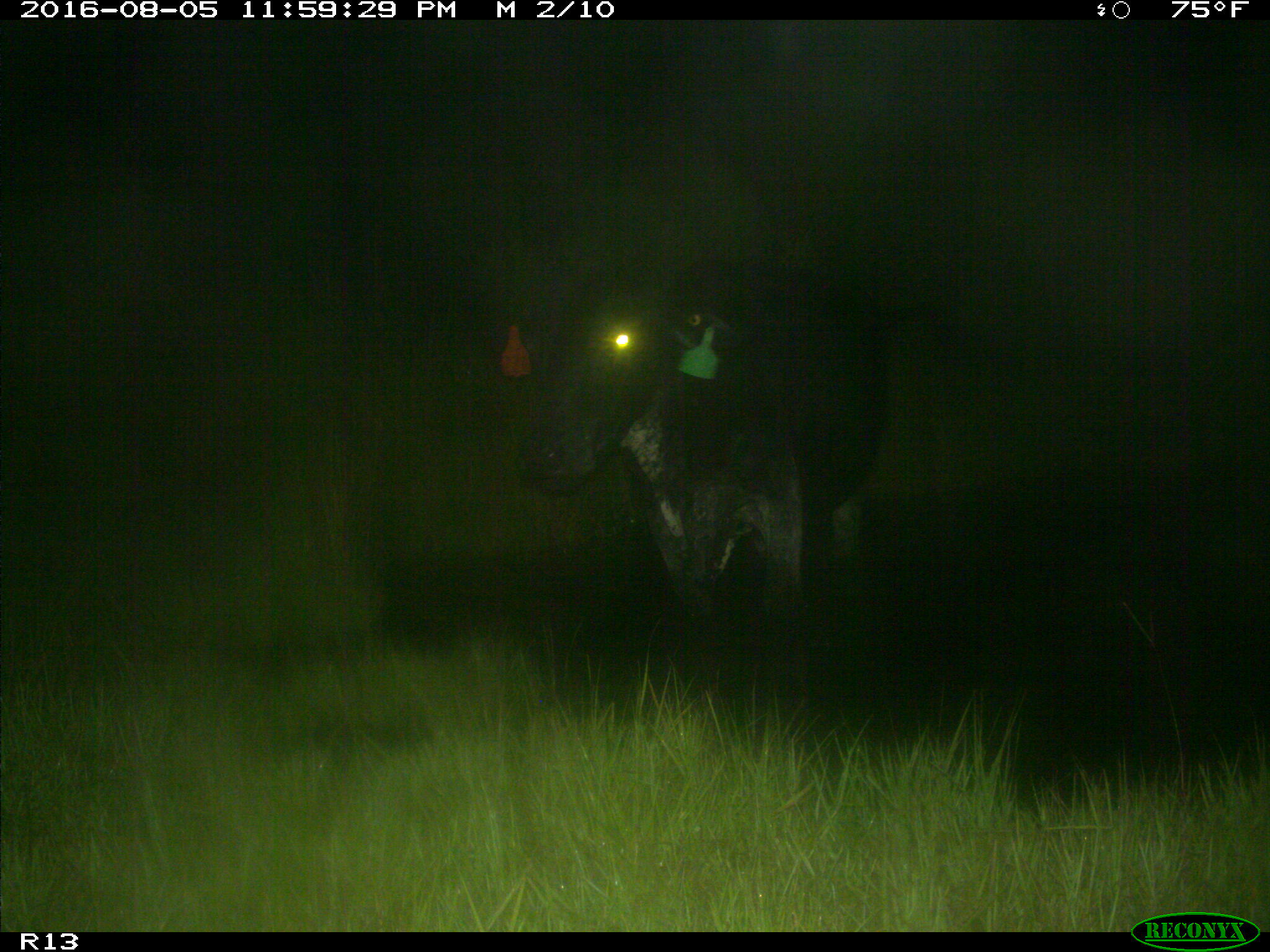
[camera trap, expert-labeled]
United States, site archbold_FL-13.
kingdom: Animalia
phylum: Chordata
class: Mammalia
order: Artiodactyla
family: Bovidae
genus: Bos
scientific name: Bos taurus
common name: domestic cow